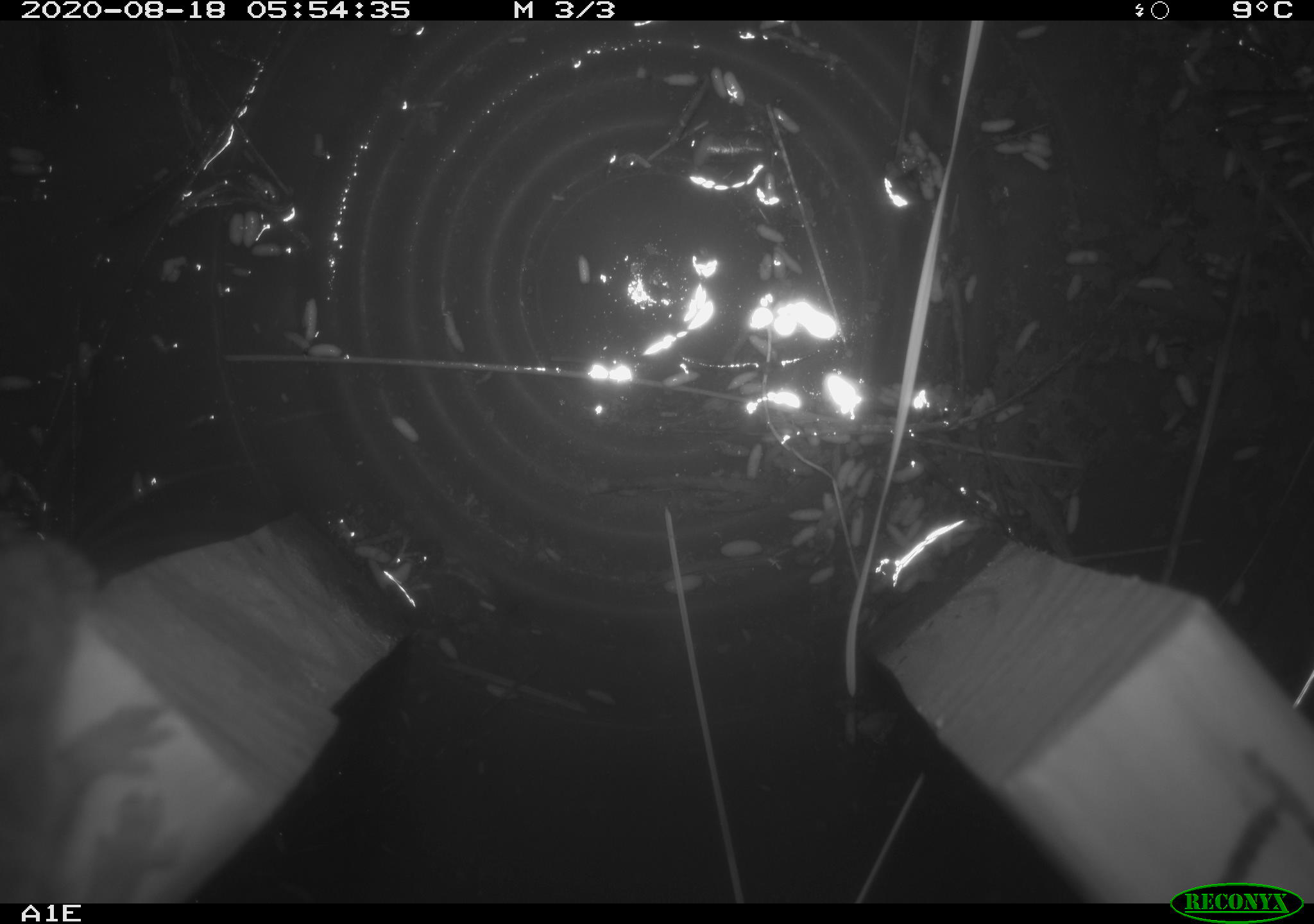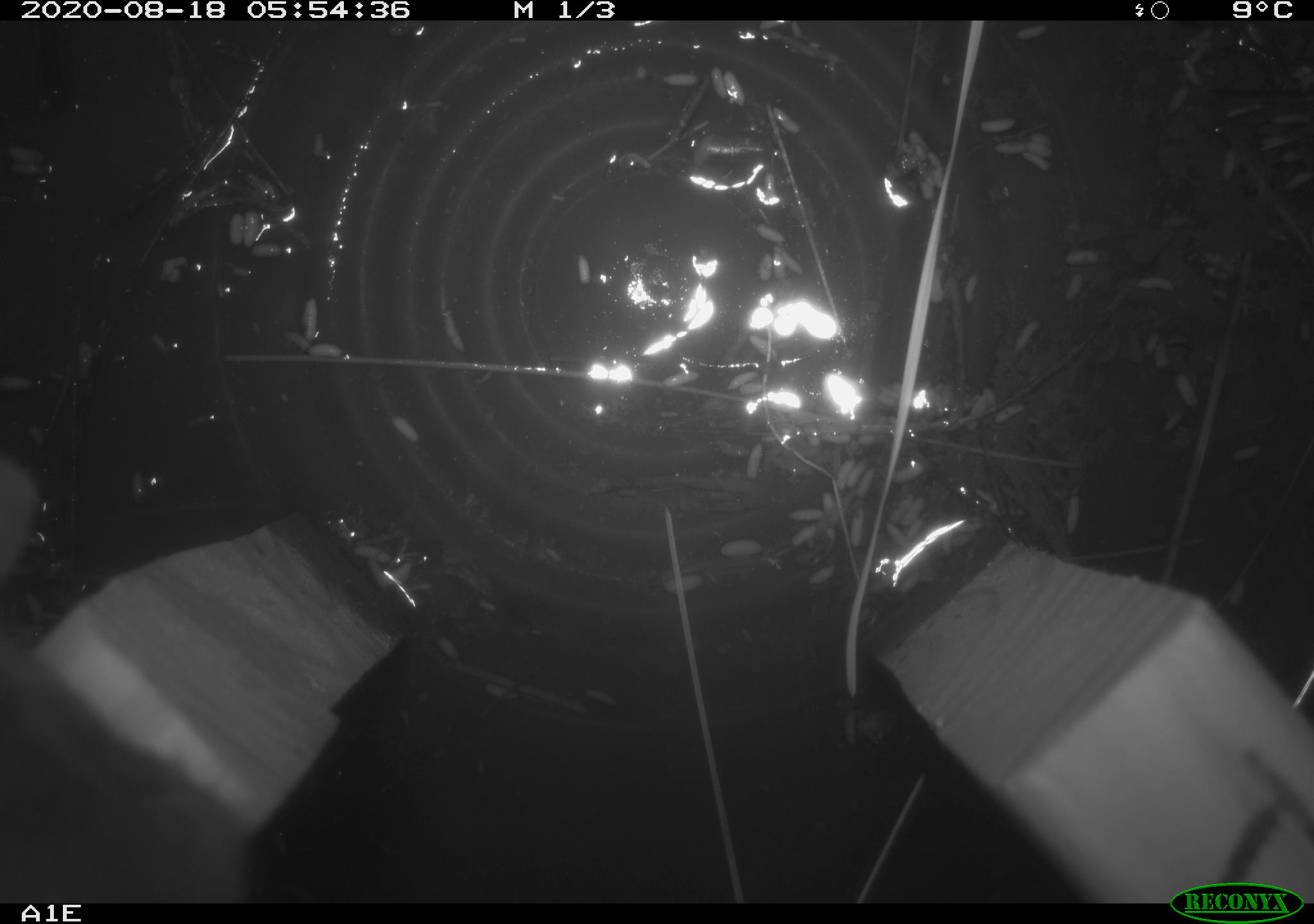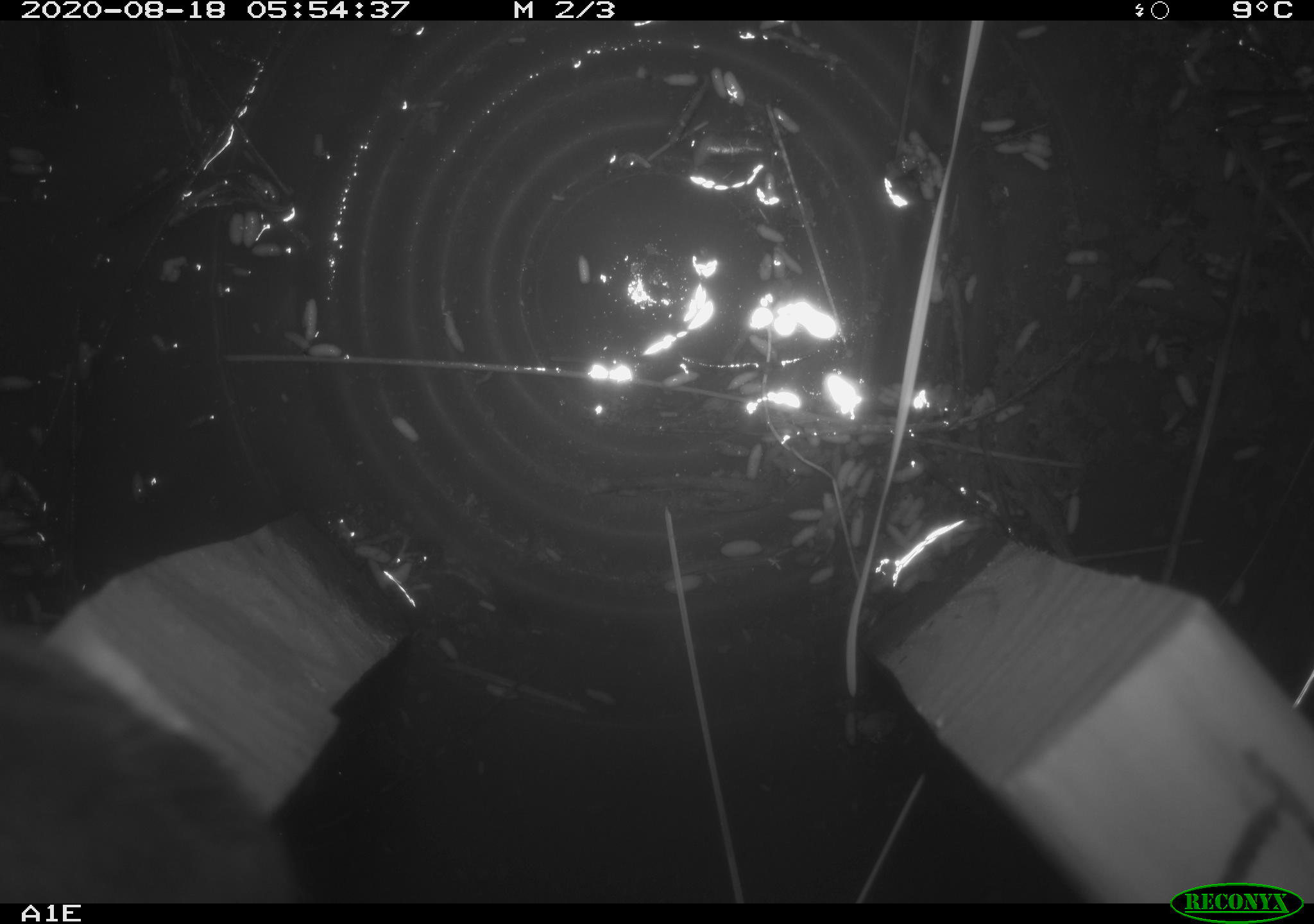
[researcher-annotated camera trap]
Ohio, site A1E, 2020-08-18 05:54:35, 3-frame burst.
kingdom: Animalia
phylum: Chordata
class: Mammalia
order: Rodentia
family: Cricetidae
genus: Peromyscus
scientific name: Peromyscus leucopus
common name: white-footed mouse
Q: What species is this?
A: White-footed mouse (Peromyscus leucopus).